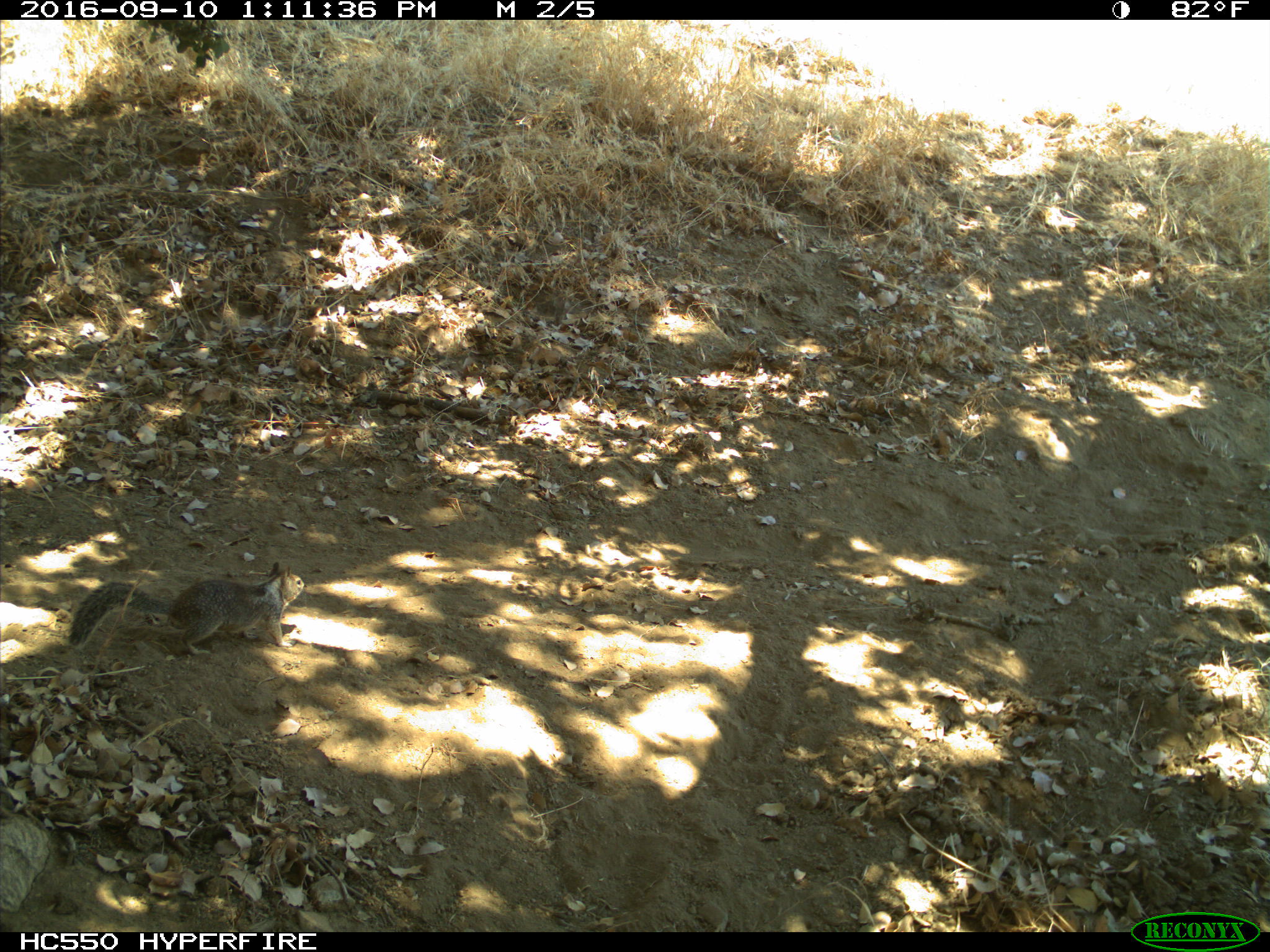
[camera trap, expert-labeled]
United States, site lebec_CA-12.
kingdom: Animalia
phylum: Chordata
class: Mammalia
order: Rodentia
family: Sciuridae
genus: Otospermophilus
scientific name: Otospermophilus beecheyi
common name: california ground squirrel